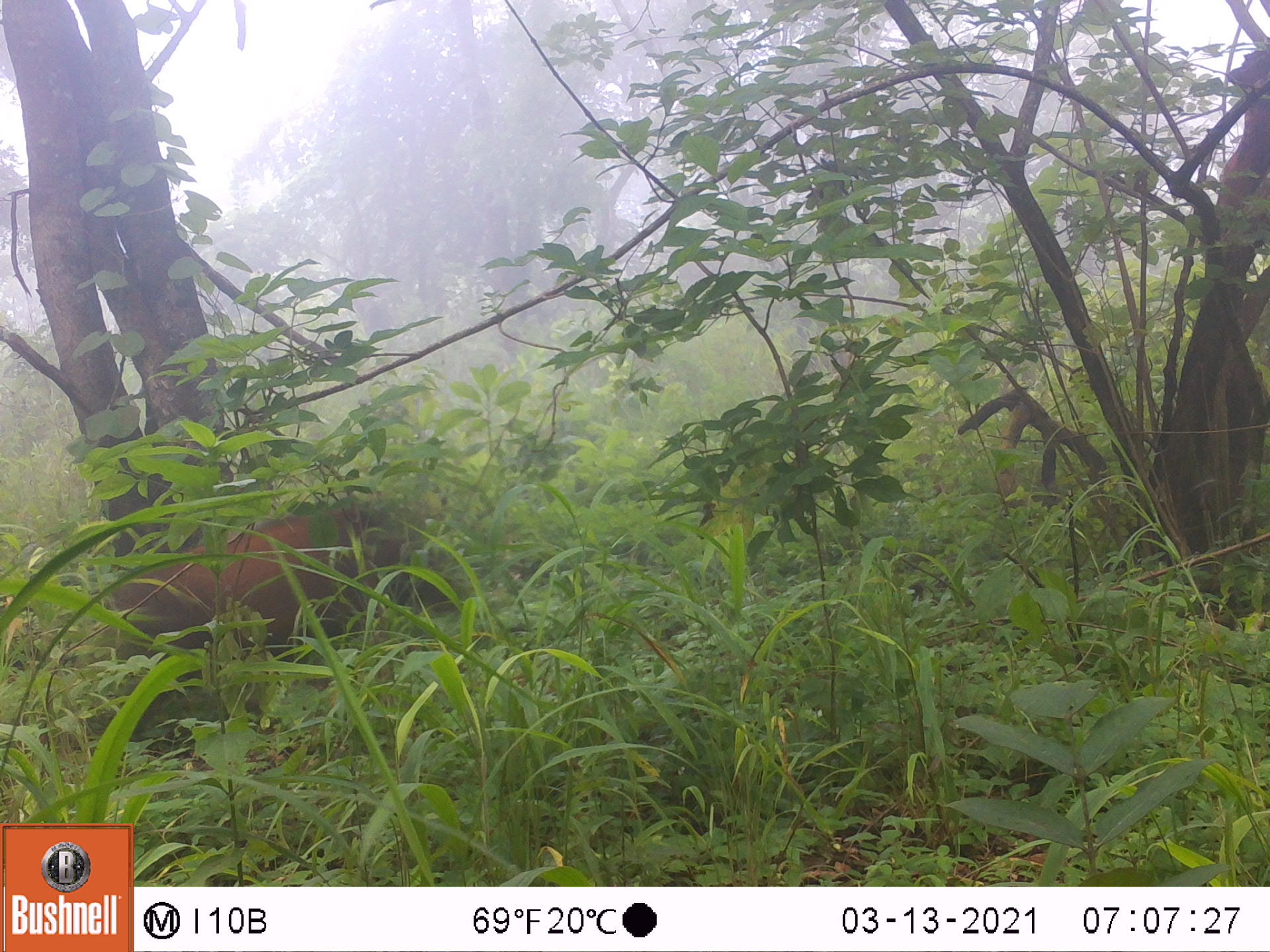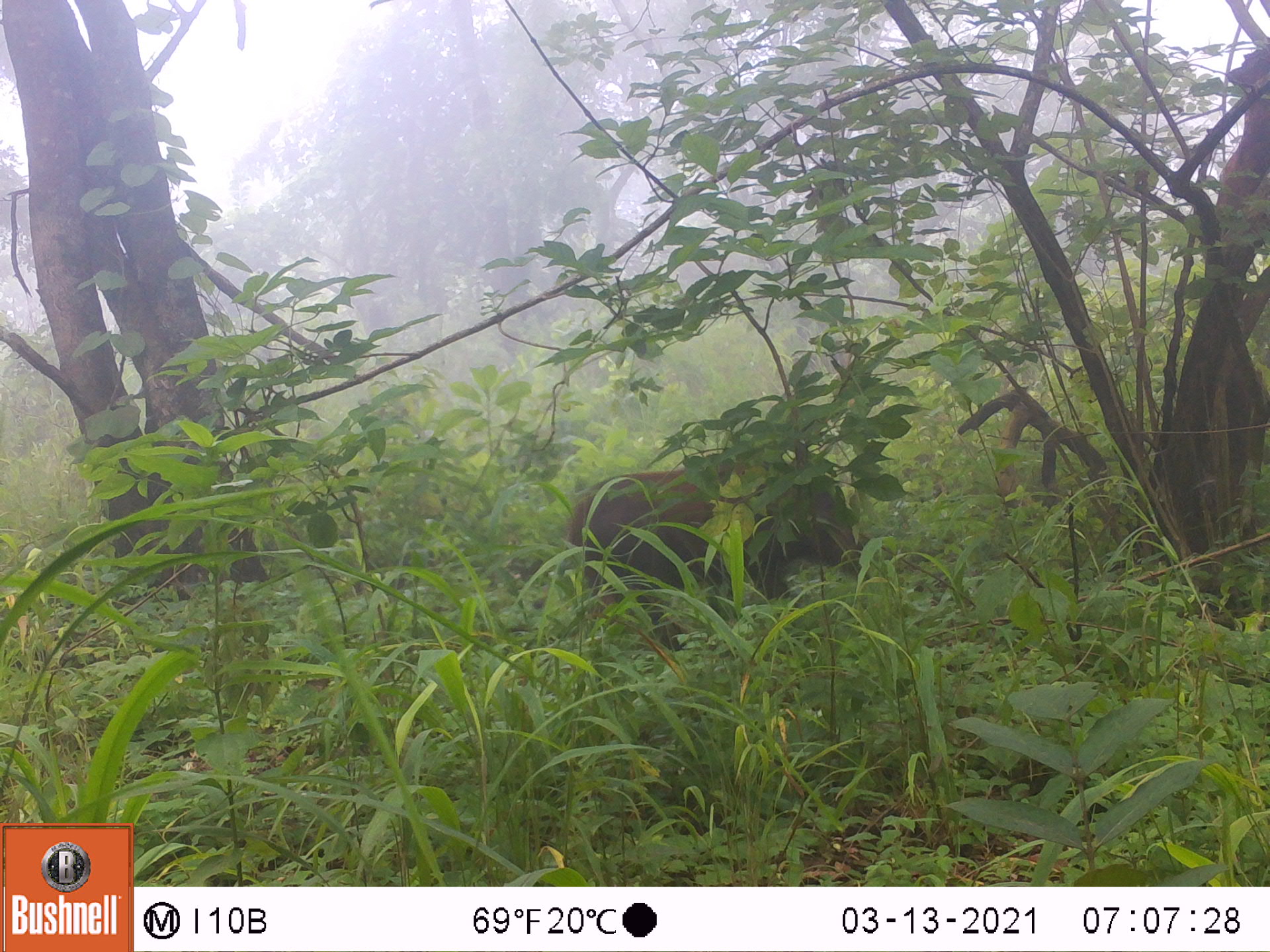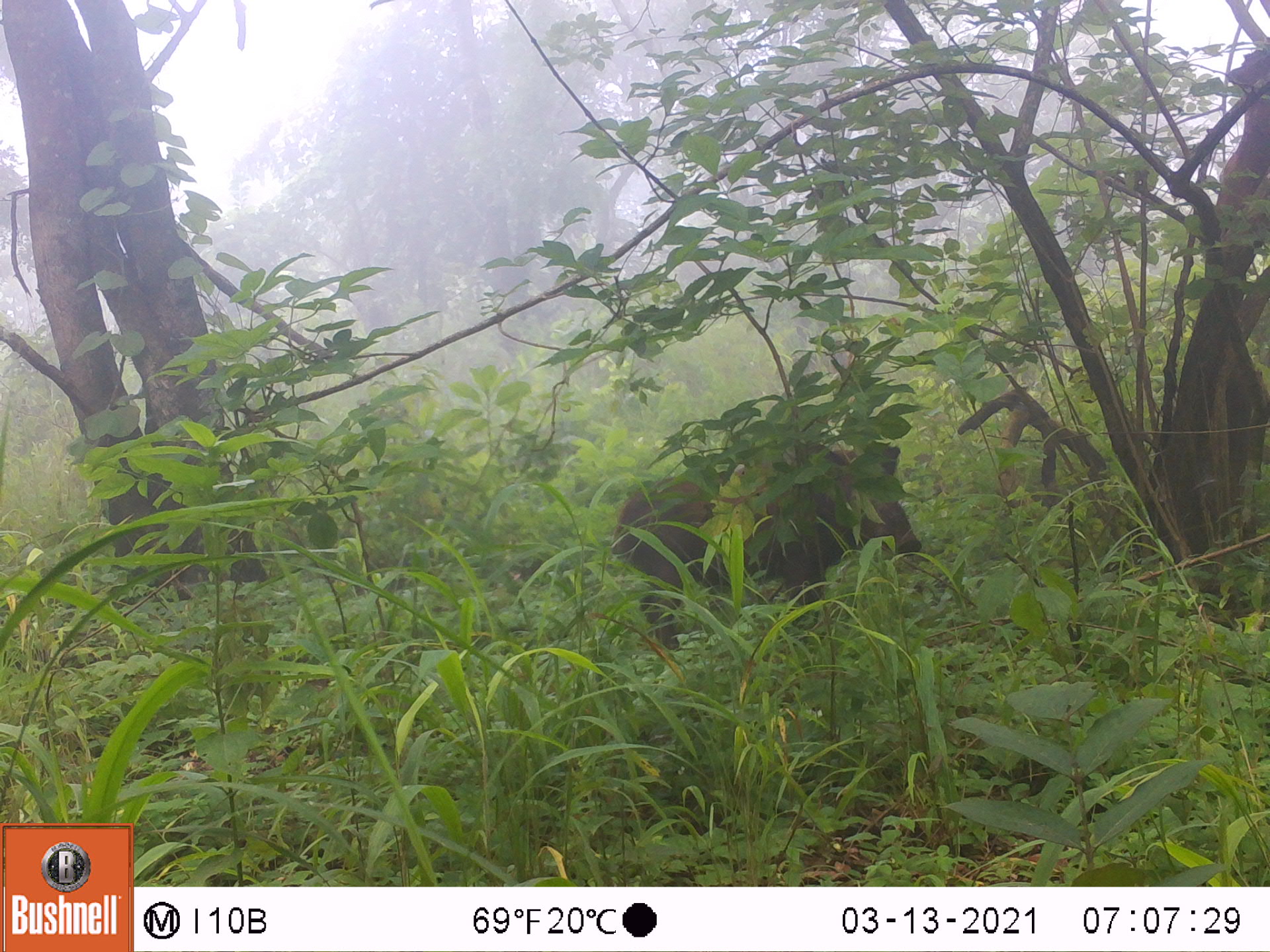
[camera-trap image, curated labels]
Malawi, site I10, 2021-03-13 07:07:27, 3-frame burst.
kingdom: Animalia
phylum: Chordata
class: Mammalia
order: Artiodactyla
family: Suidae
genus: Potamochoerus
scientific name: Potamochoerus larvatus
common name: bushpig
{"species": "bushpig (Potamochoerus larvatus)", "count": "1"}